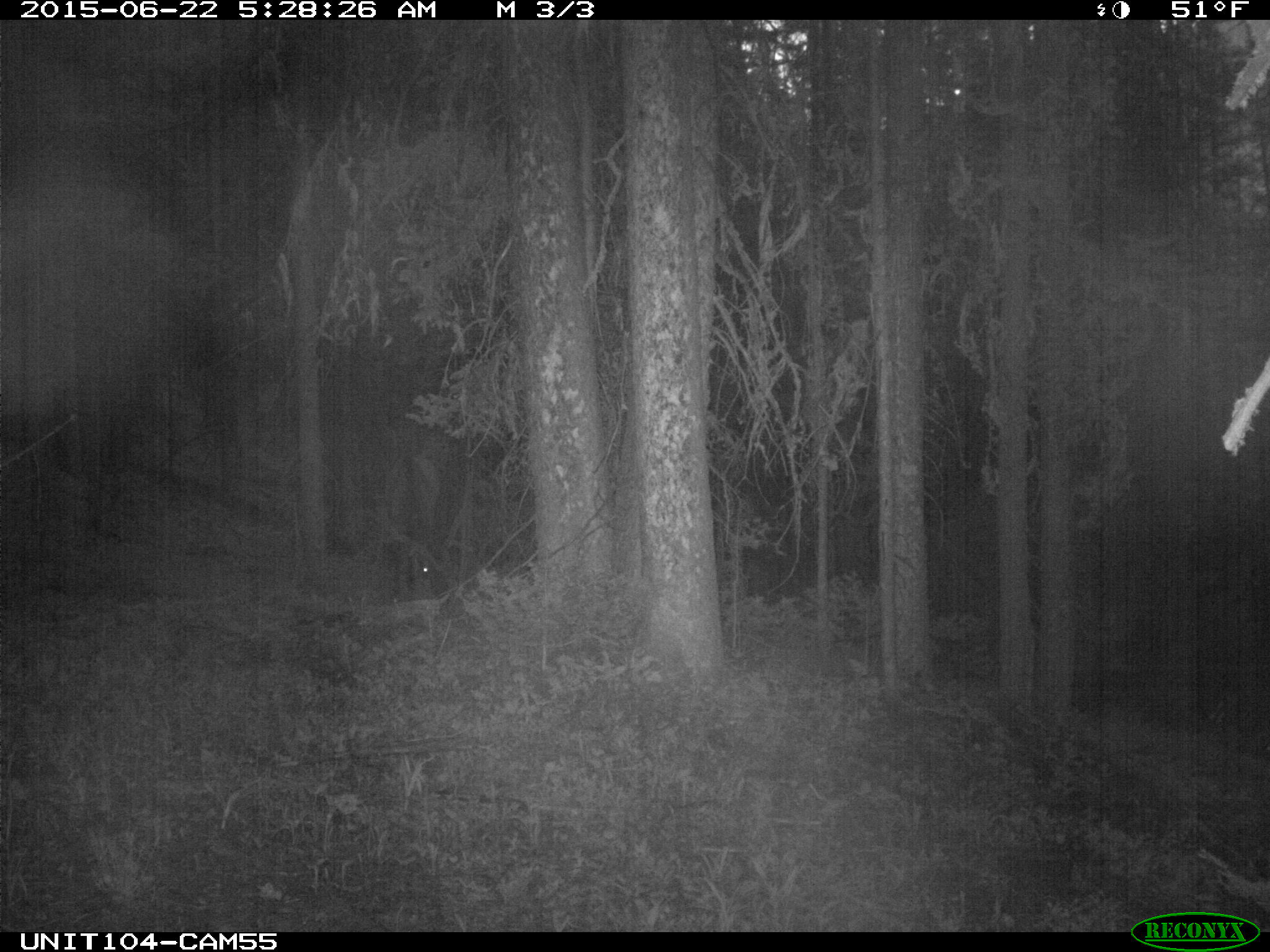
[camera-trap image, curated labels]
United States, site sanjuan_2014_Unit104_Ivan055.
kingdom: Animalia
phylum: Chordata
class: Mammalia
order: Artiodactyla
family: Cervidae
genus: Cervus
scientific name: Cervus elaphus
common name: red deer